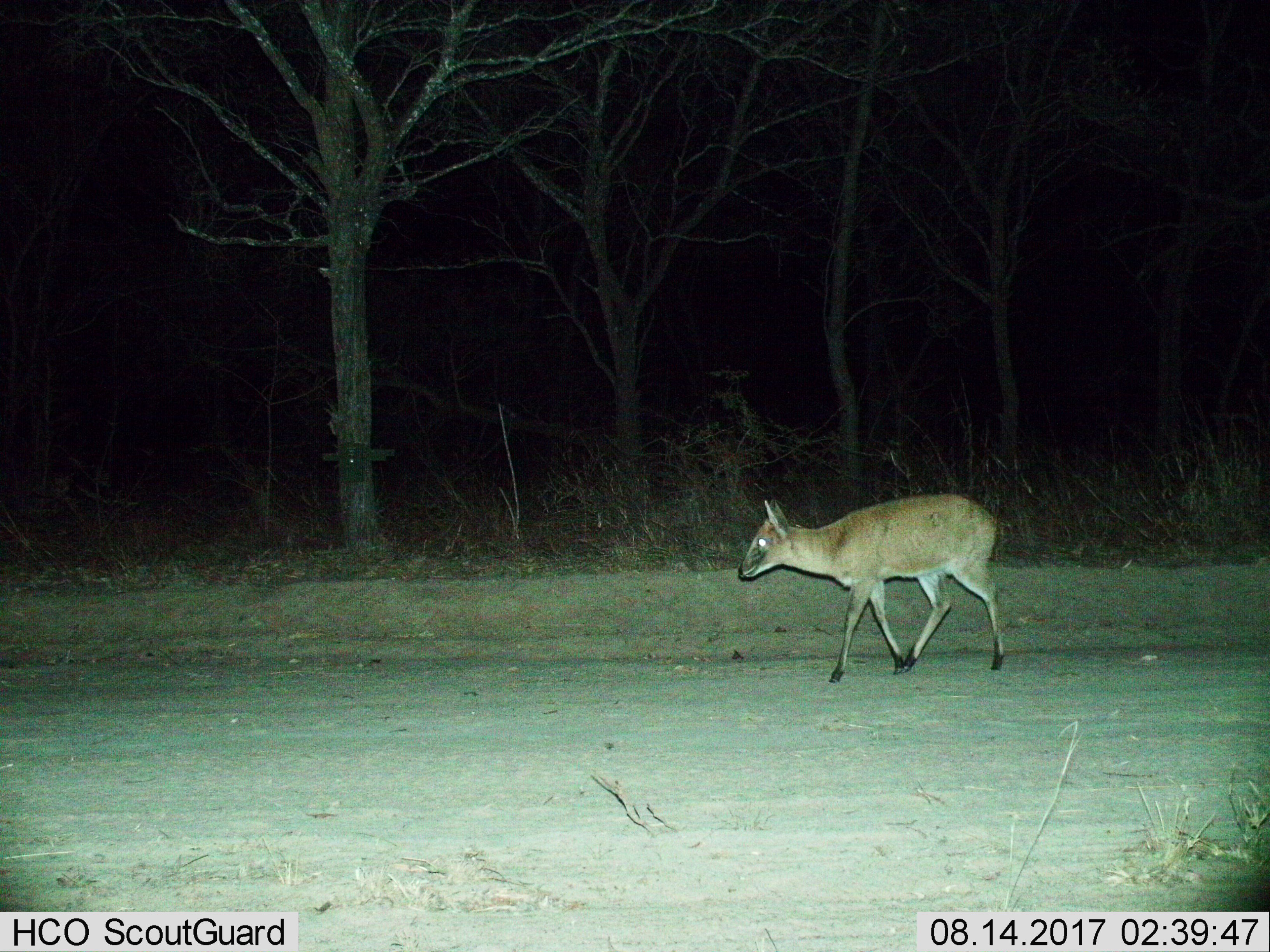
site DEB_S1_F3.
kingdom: Animalia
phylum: Chordata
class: Mammalia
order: Artiodactyla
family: Bovidae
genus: Sylvicapra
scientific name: Sylvicapra grimmia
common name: common duiker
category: duikercommongrey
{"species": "duikercommongrey (common duiker) (Sylvicapra grimmia)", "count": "1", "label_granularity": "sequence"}